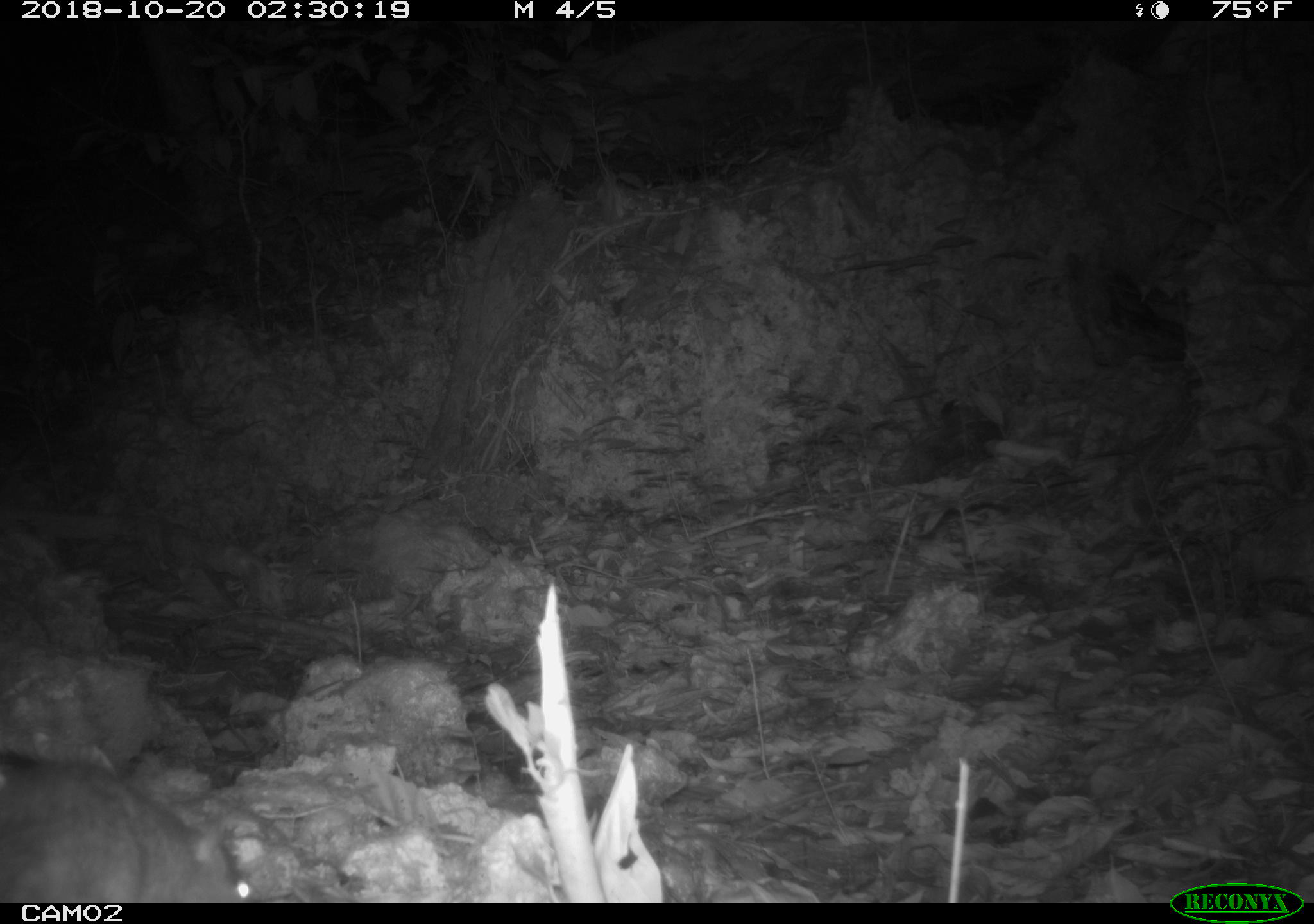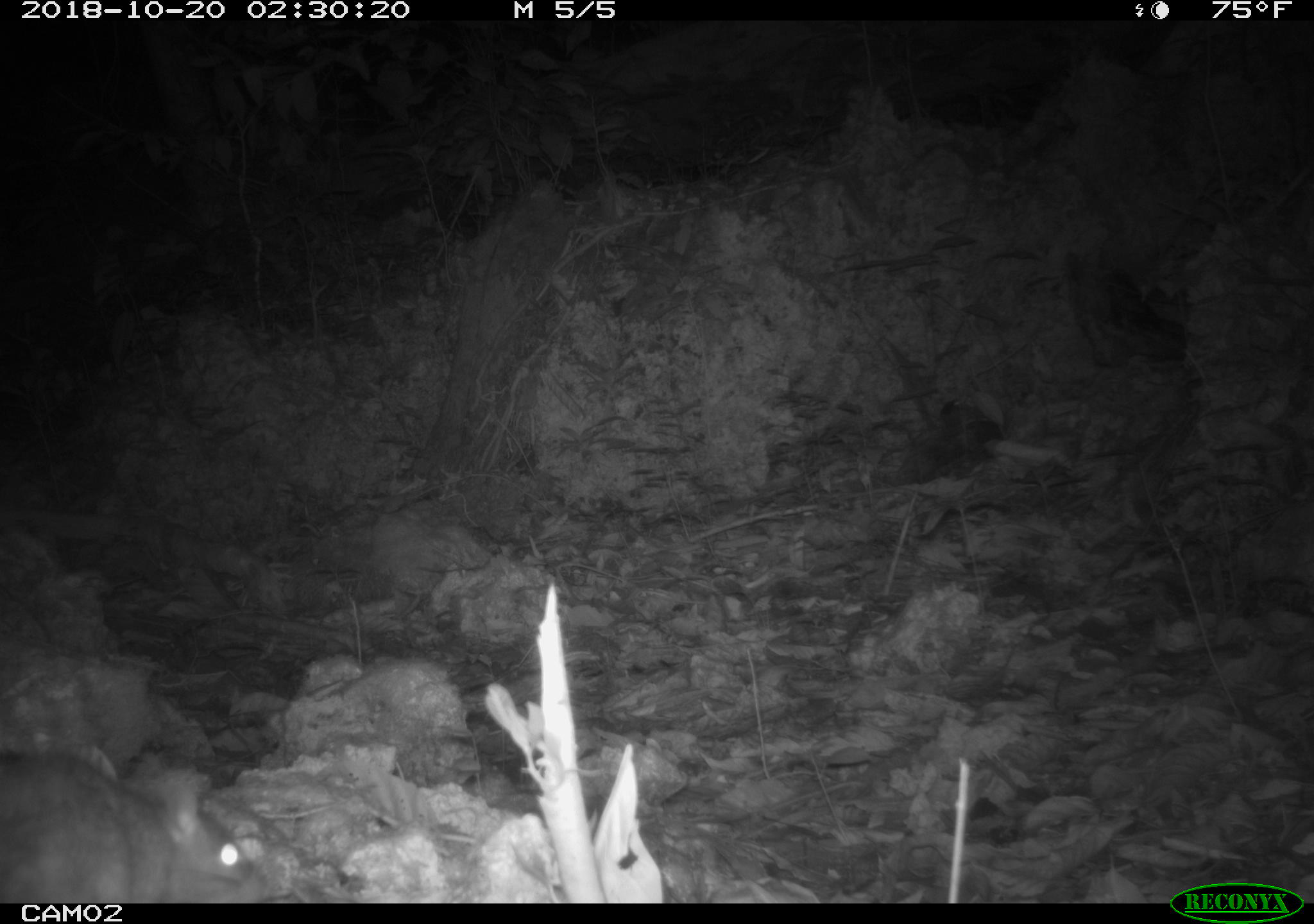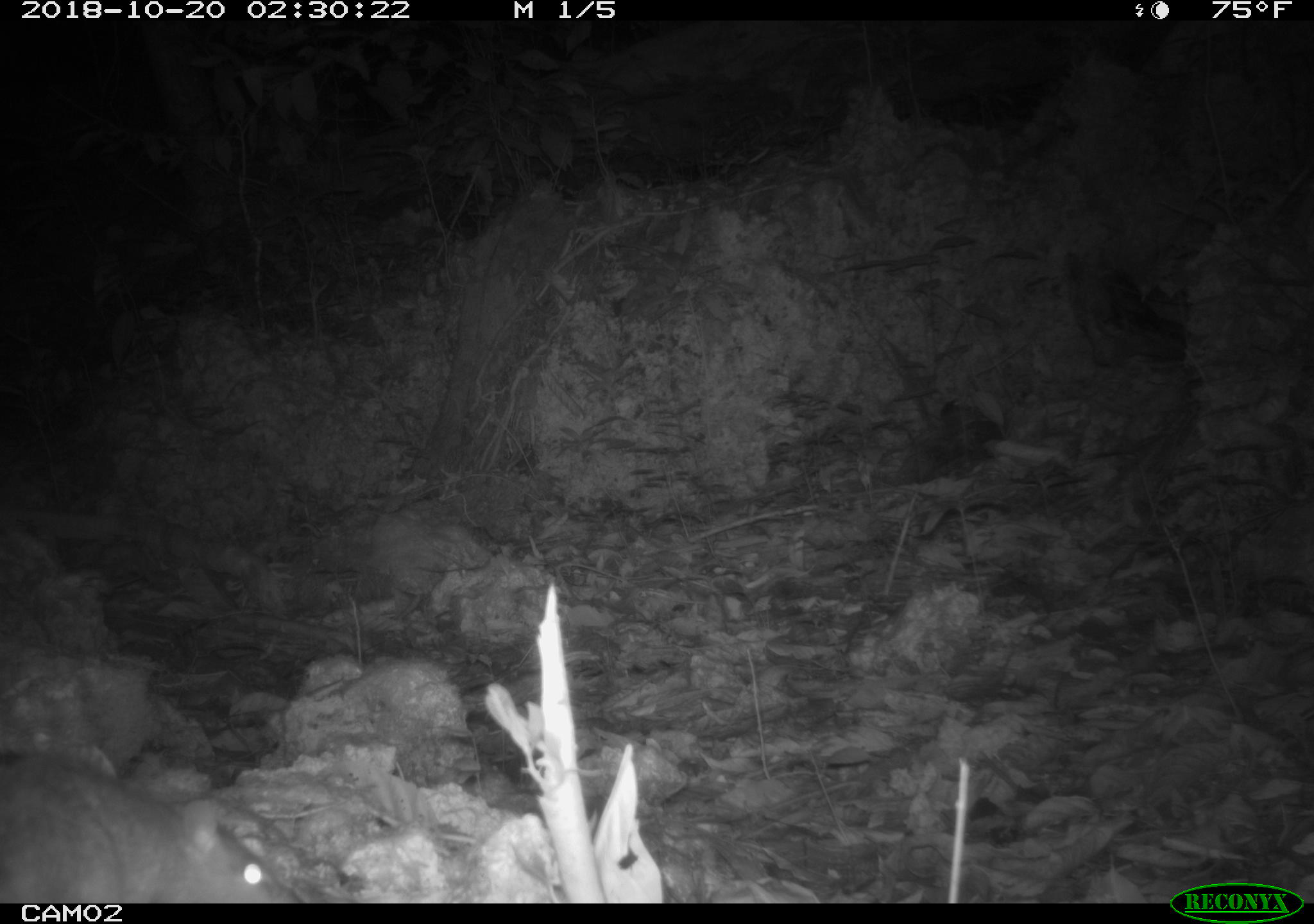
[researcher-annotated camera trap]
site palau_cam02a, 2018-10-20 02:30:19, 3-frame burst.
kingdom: Animalia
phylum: Chordata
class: Mammalia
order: Rodentia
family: Muridae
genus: Rattus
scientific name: Rattus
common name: rat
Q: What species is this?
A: Rat (Rattus).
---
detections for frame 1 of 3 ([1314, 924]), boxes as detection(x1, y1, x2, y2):
rat: detection(0, 746, 248, 905)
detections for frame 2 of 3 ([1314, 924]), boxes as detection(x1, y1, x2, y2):
rat: detection(0, 748, 271, 905)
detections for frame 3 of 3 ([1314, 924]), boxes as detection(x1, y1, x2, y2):
rat: detection(0, 749, 294, 905)